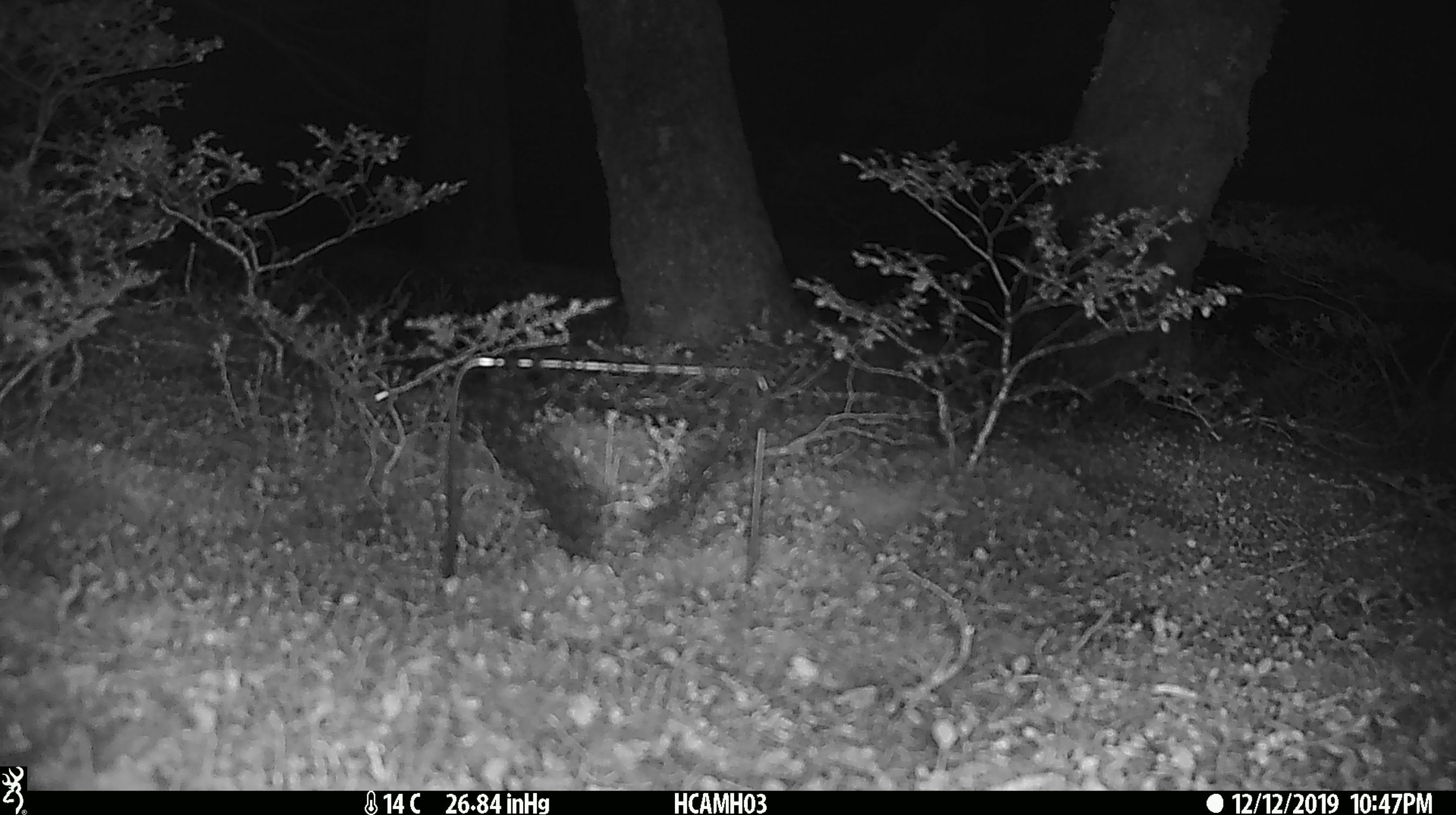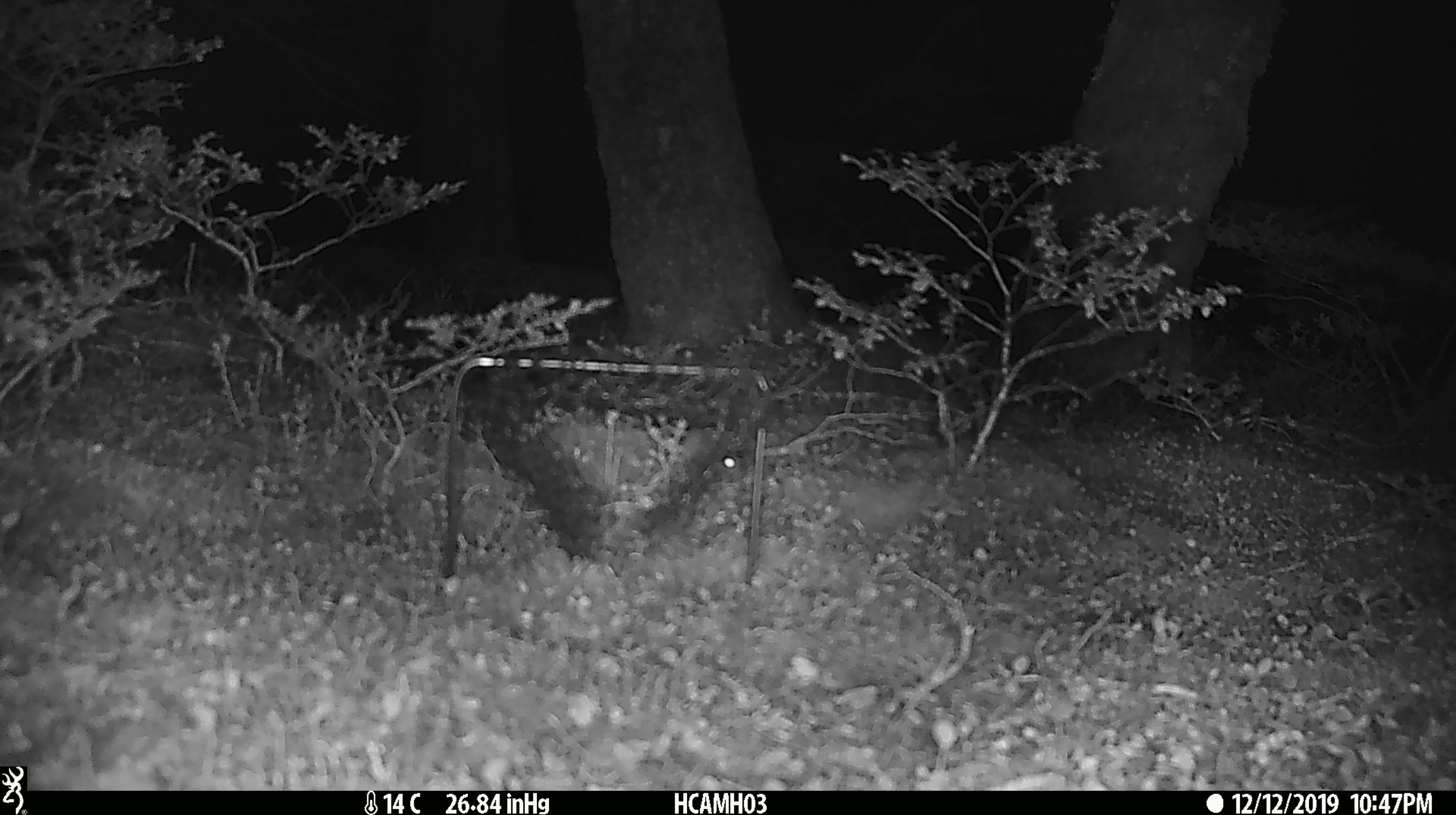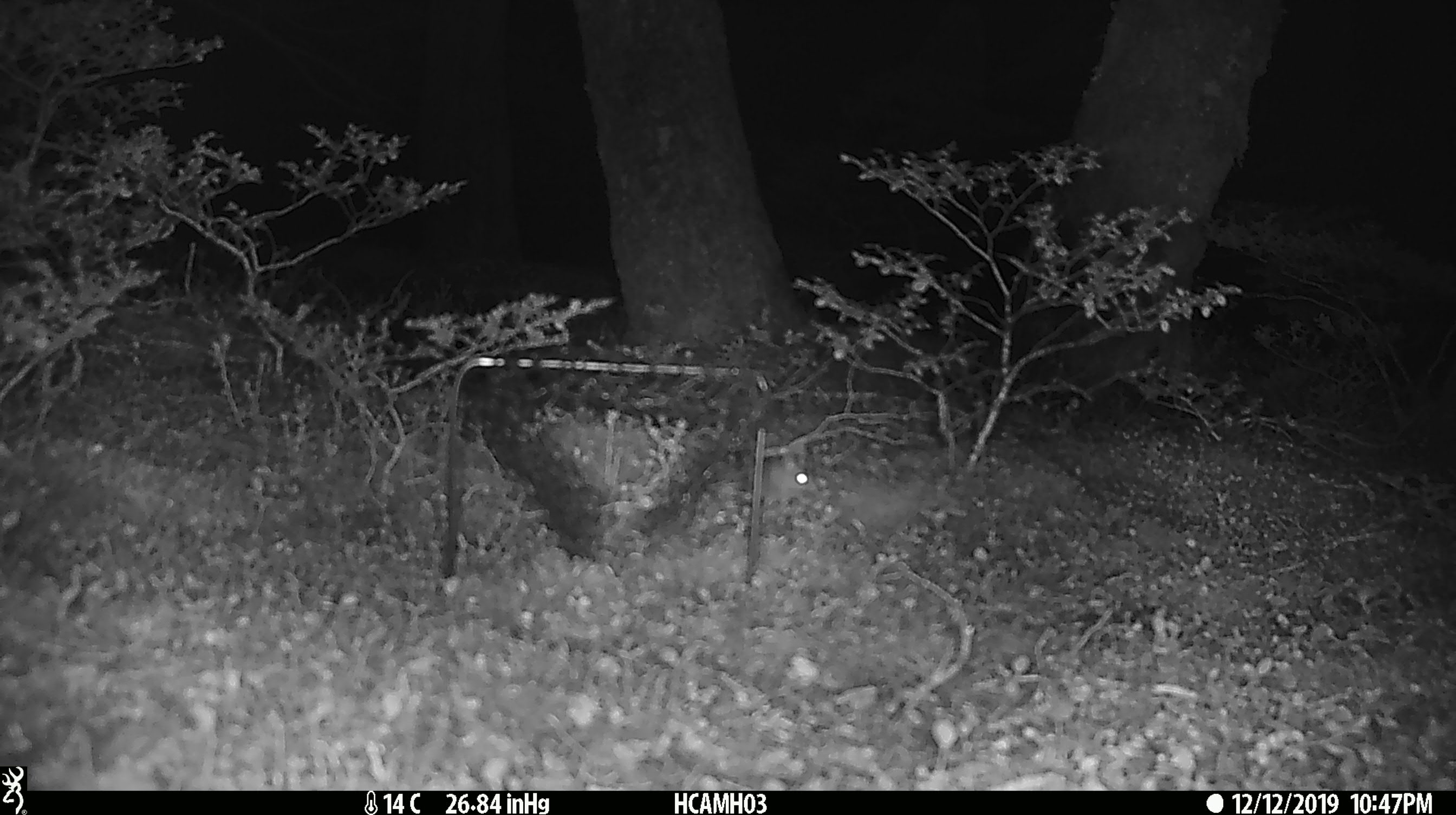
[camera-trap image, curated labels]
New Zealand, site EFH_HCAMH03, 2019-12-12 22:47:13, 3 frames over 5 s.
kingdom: Animalia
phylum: Chordata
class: Mammalia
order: Rodentia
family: Muridae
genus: Mus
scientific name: Mus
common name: mouse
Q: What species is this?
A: Mouse (Mus).